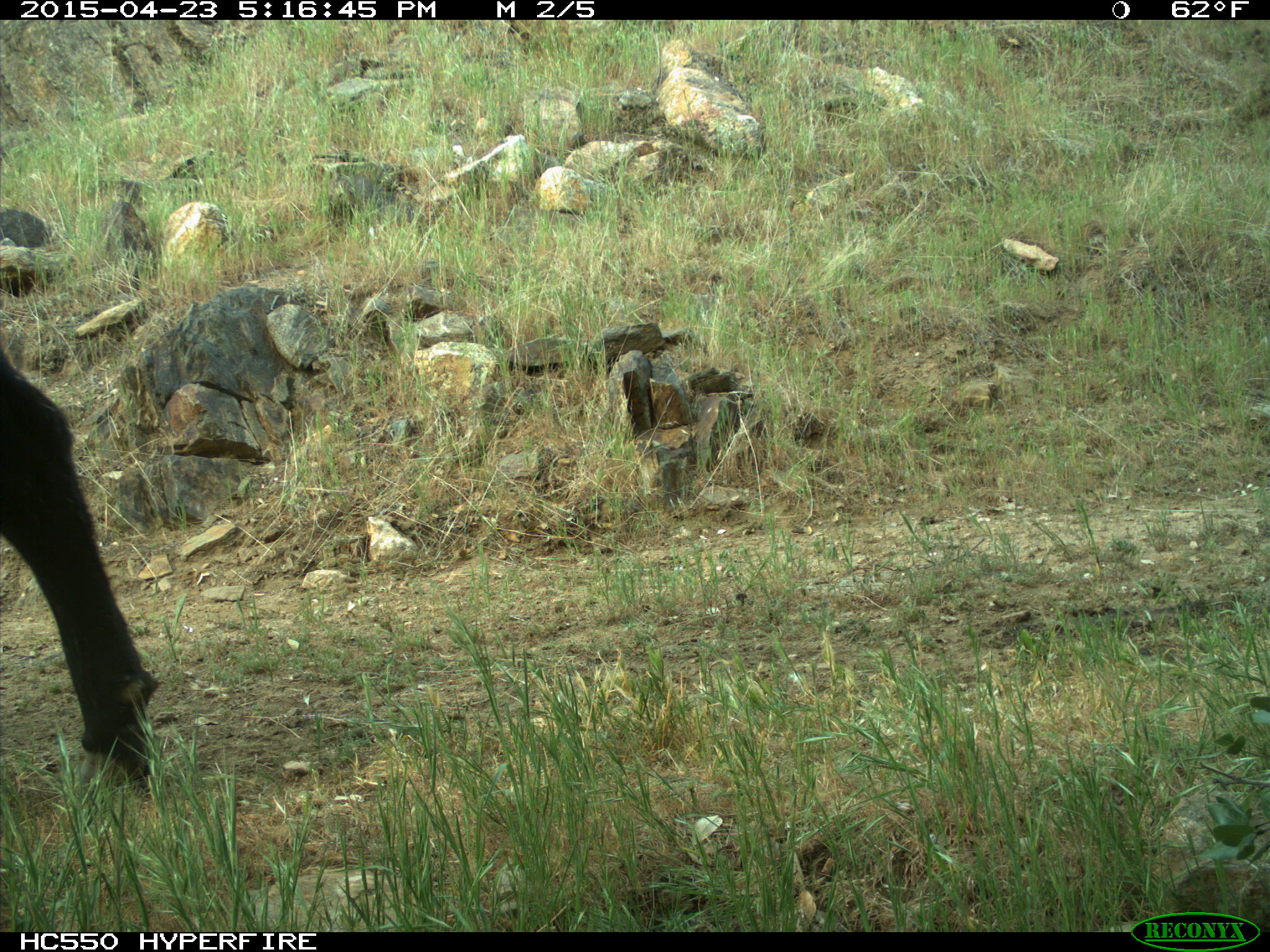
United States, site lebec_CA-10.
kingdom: Animalia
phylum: Chordata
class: Mammalia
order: Artiodactyla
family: Bovidae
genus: Bos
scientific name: Bos taurus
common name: domestic cow